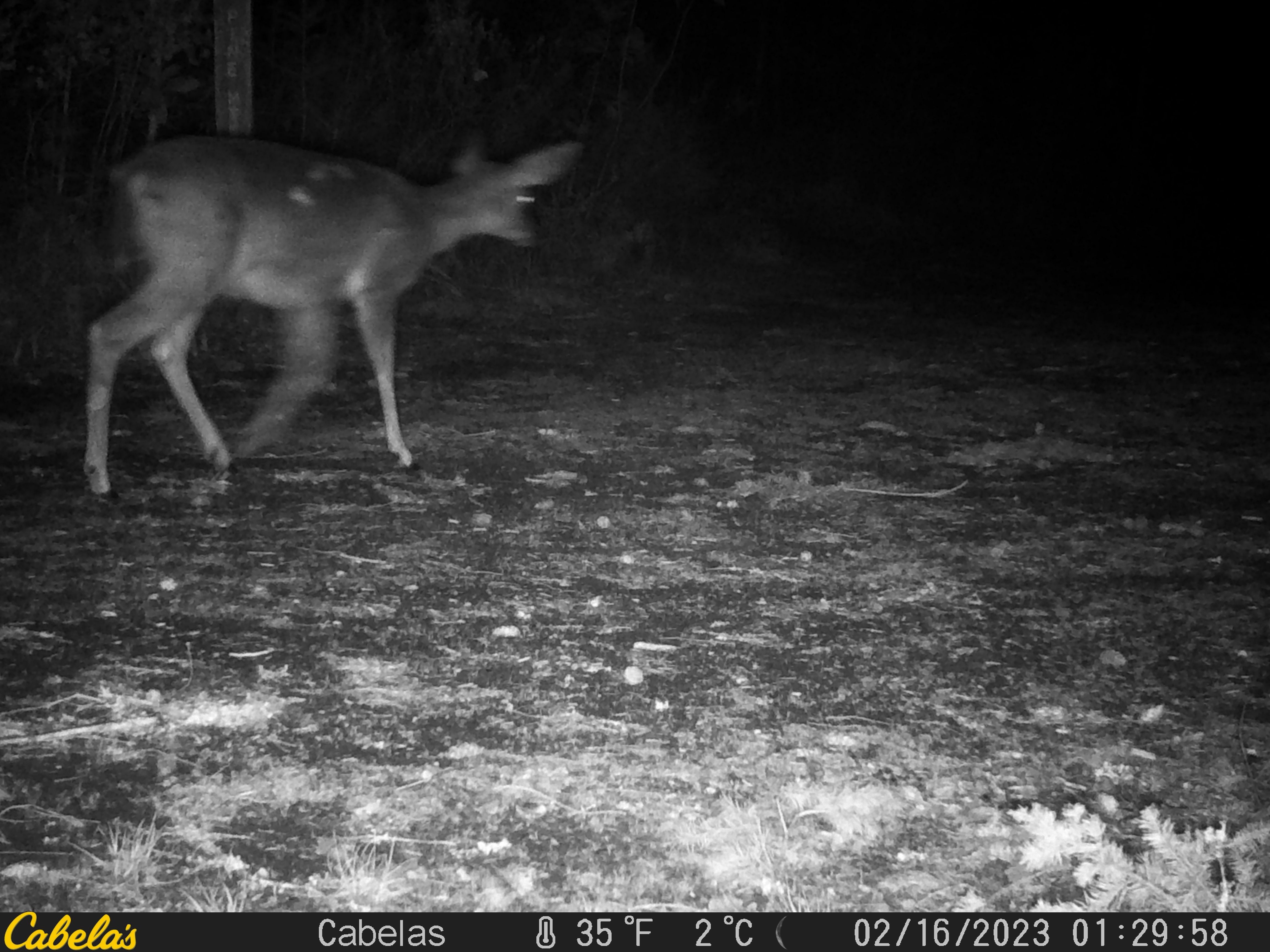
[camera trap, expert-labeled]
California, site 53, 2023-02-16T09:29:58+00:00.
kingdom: Animalia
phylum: Chordata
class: Mammalia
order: Artiodactyla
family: Cervidae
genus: Odocoileus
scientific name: Odocoileus hemionus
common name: mule deer